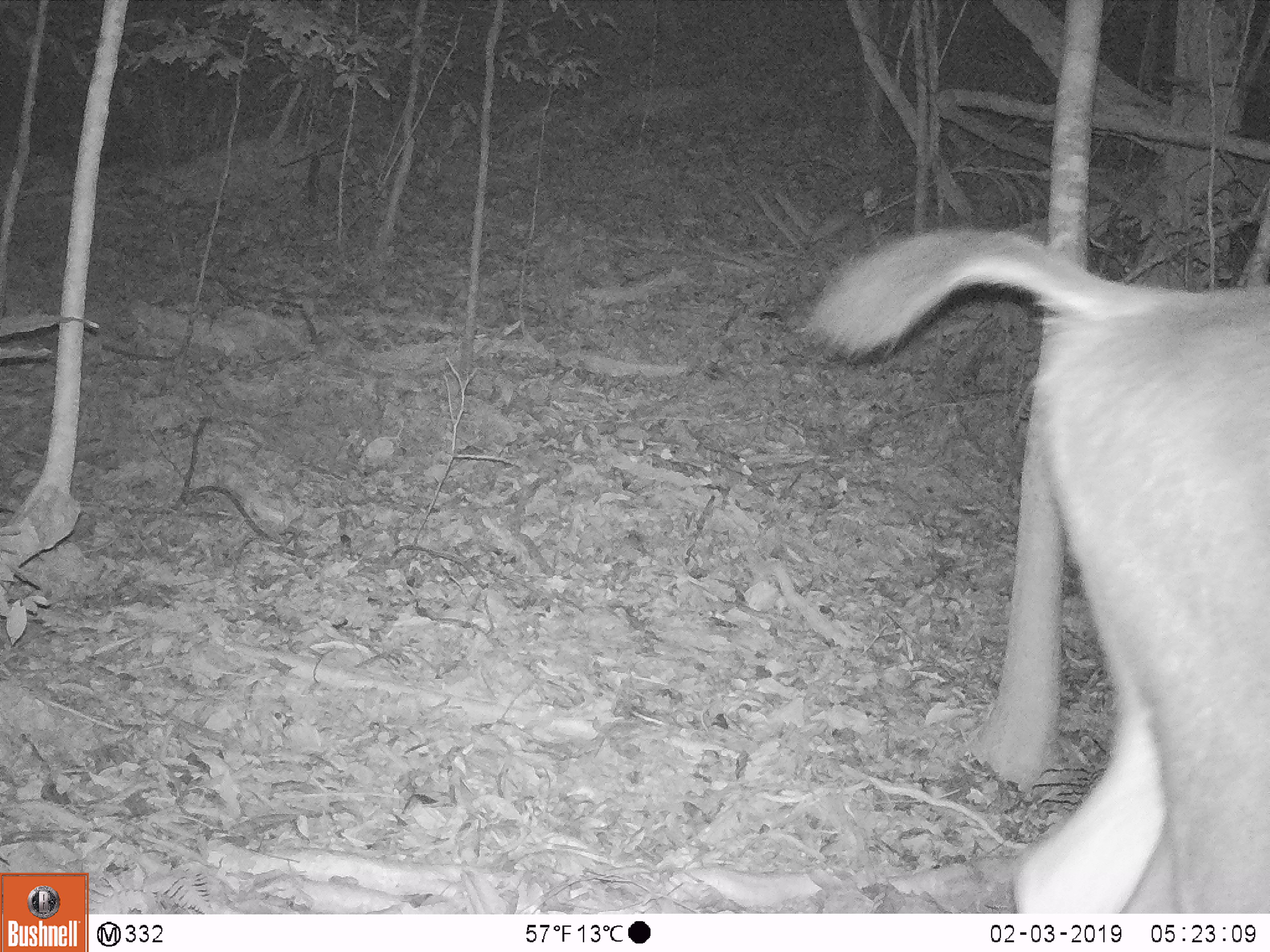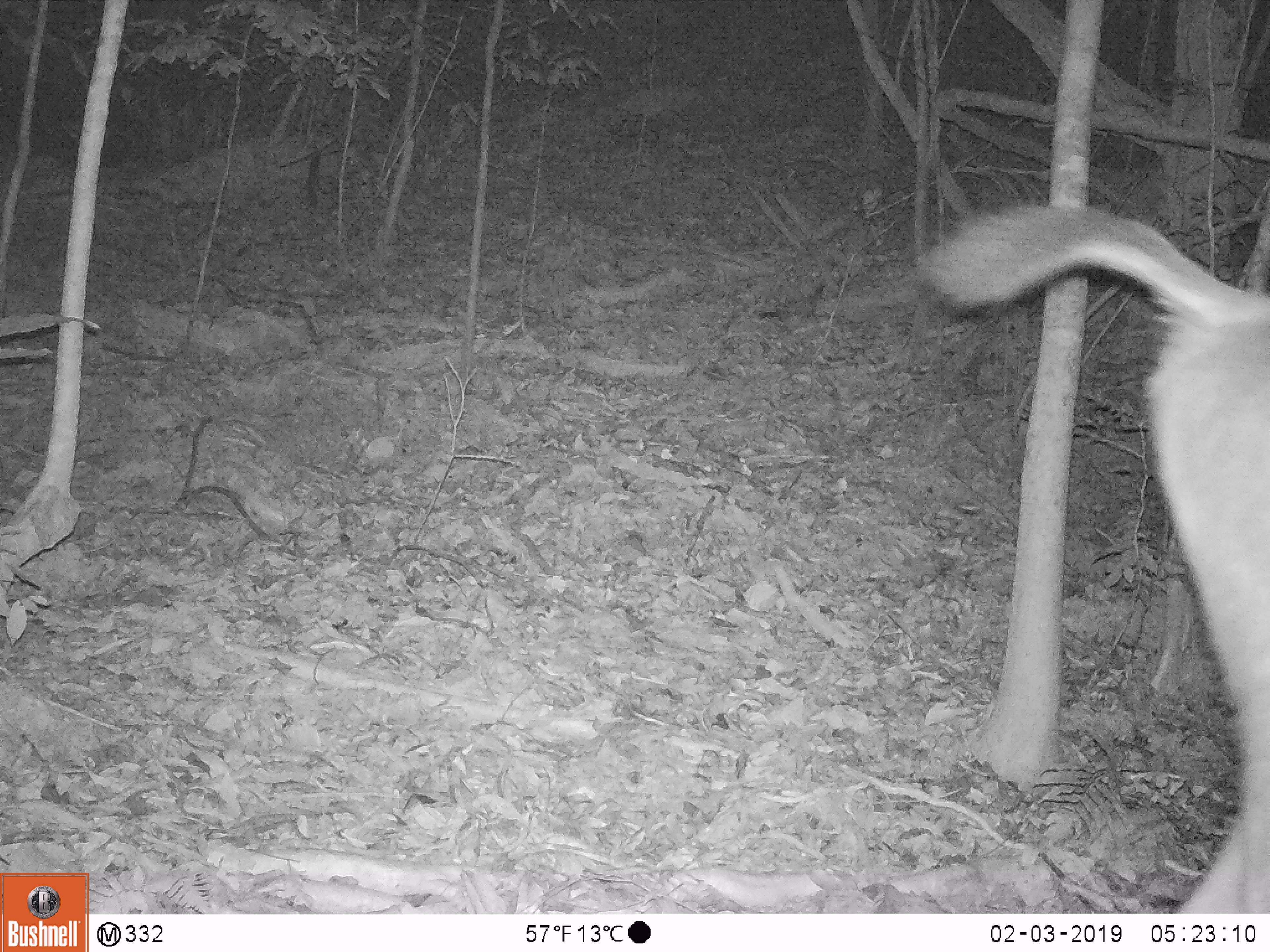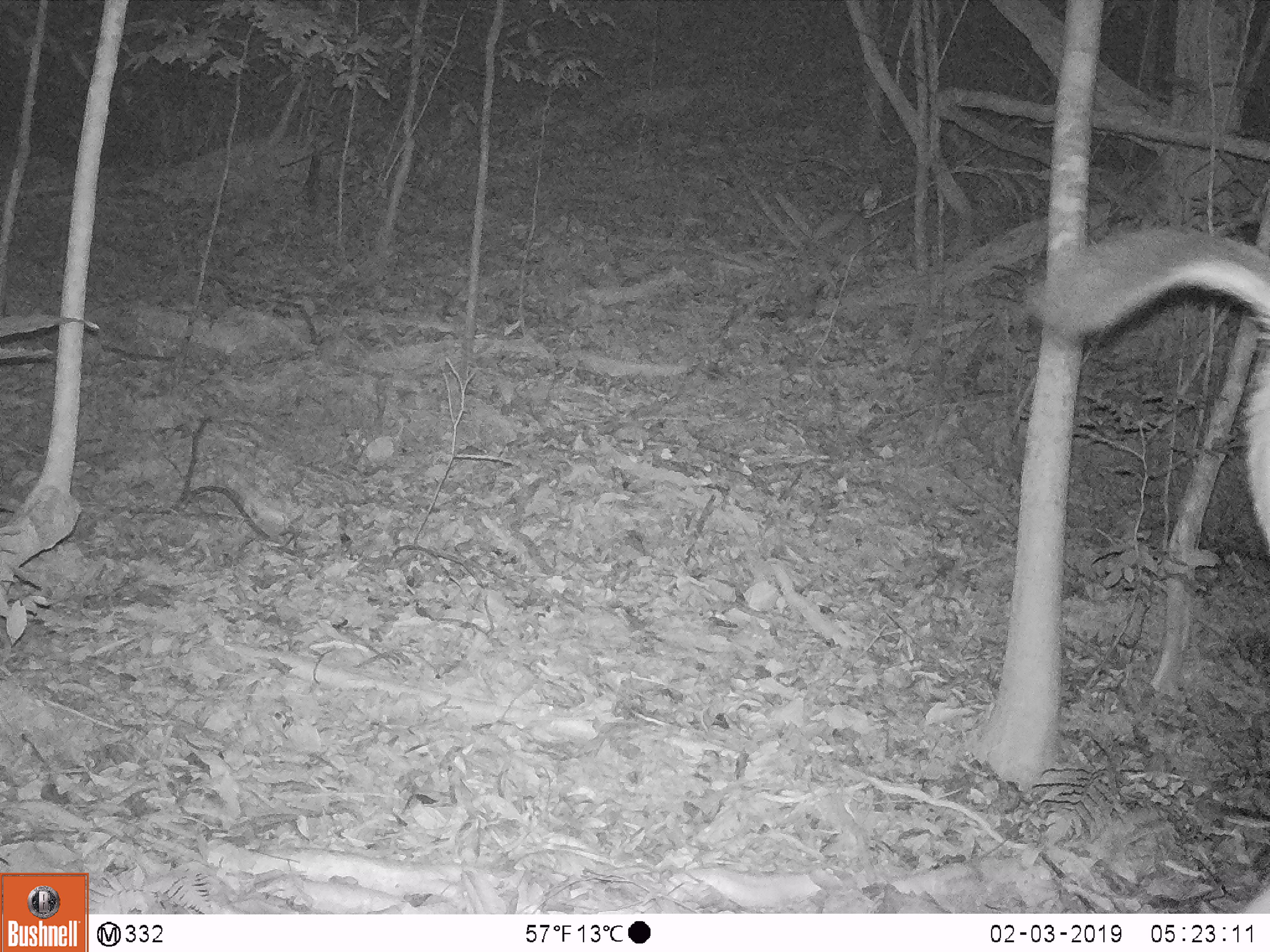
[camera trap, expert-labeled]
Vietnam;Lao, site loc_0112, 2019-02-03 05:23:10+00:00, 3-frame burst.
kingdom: Animalia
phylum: Chordata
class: Mammalia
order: Artiodactyla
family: Cervidae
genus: Rusa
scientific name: Rusa unicolor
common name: sambar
Sambar (Rusa unicolor). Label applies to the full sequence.